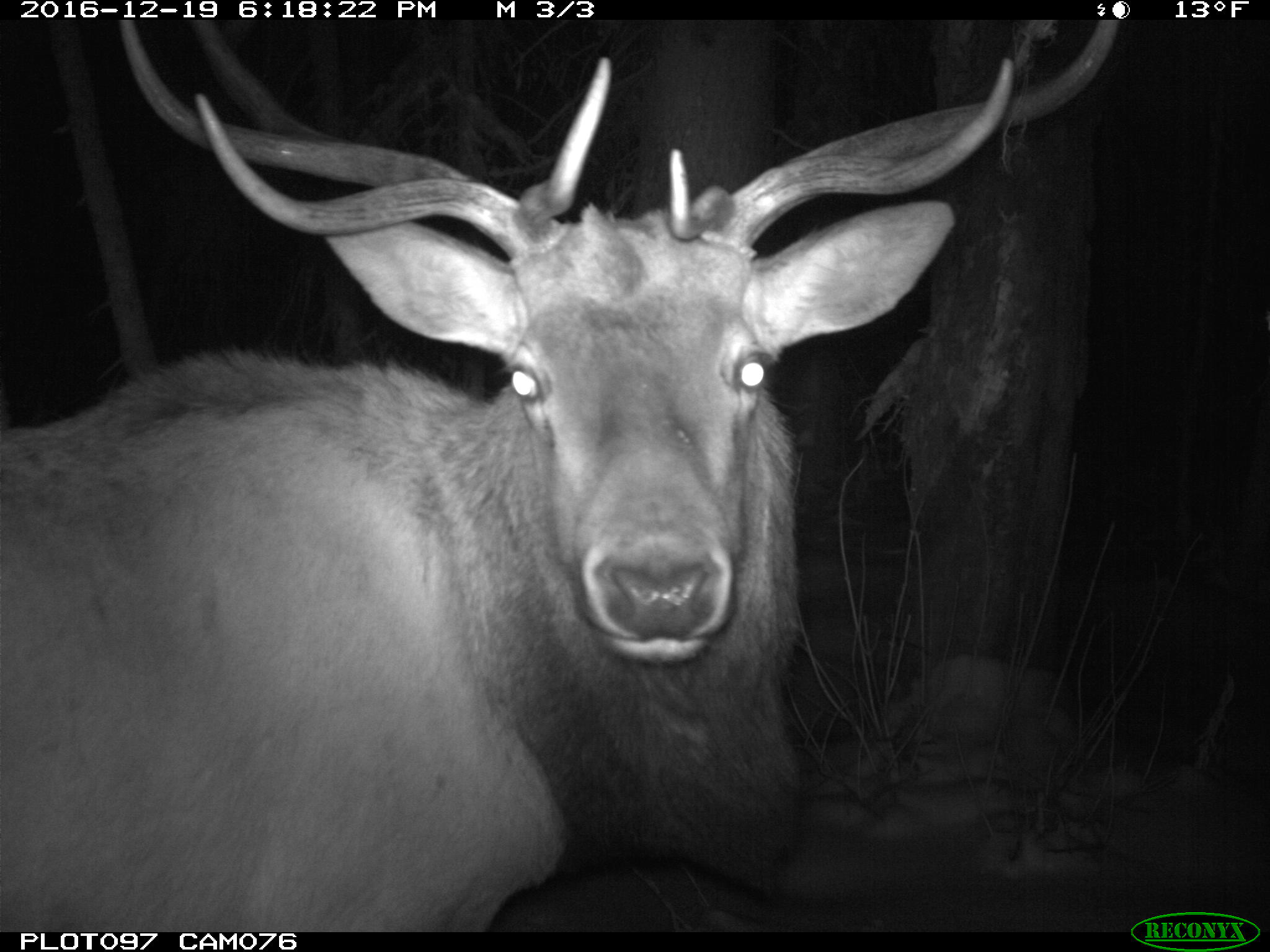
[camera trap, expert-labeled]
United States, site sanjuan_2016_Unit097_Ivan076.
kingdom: Animalia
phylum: Chordata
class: Mammalia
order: Artiodactyla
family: Cervidae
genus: Cervus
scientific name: Cervus elaphus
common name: red deer